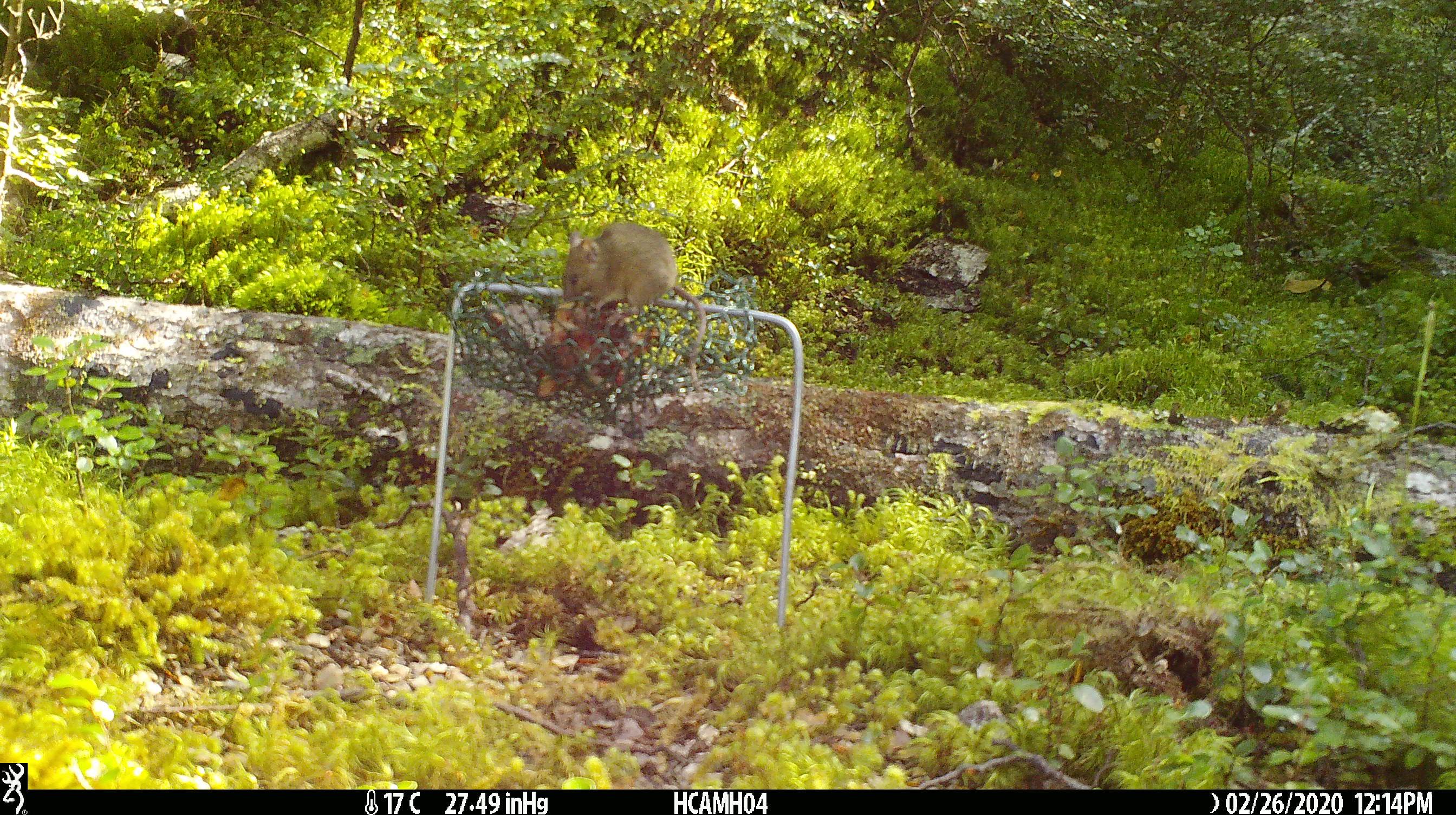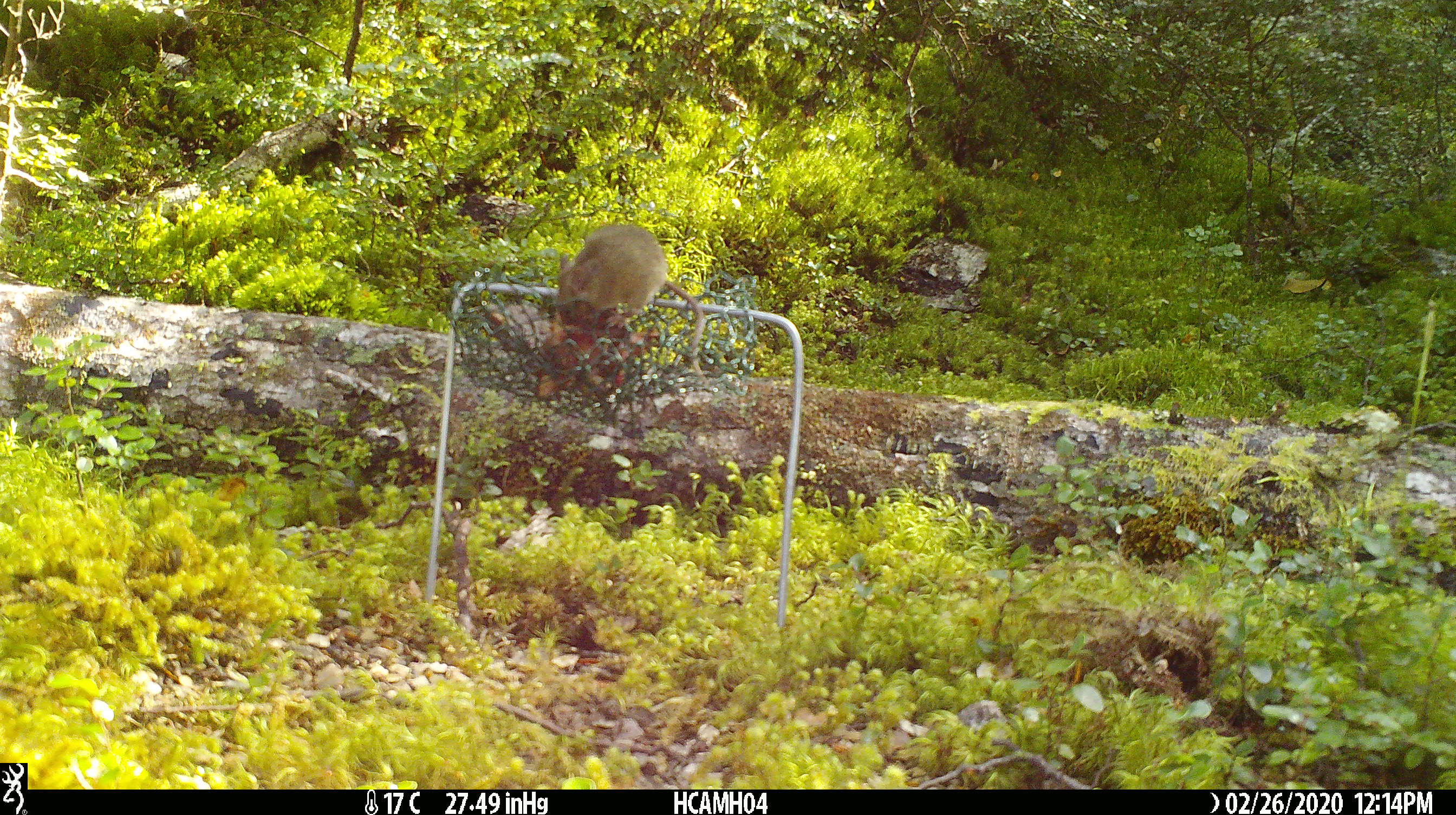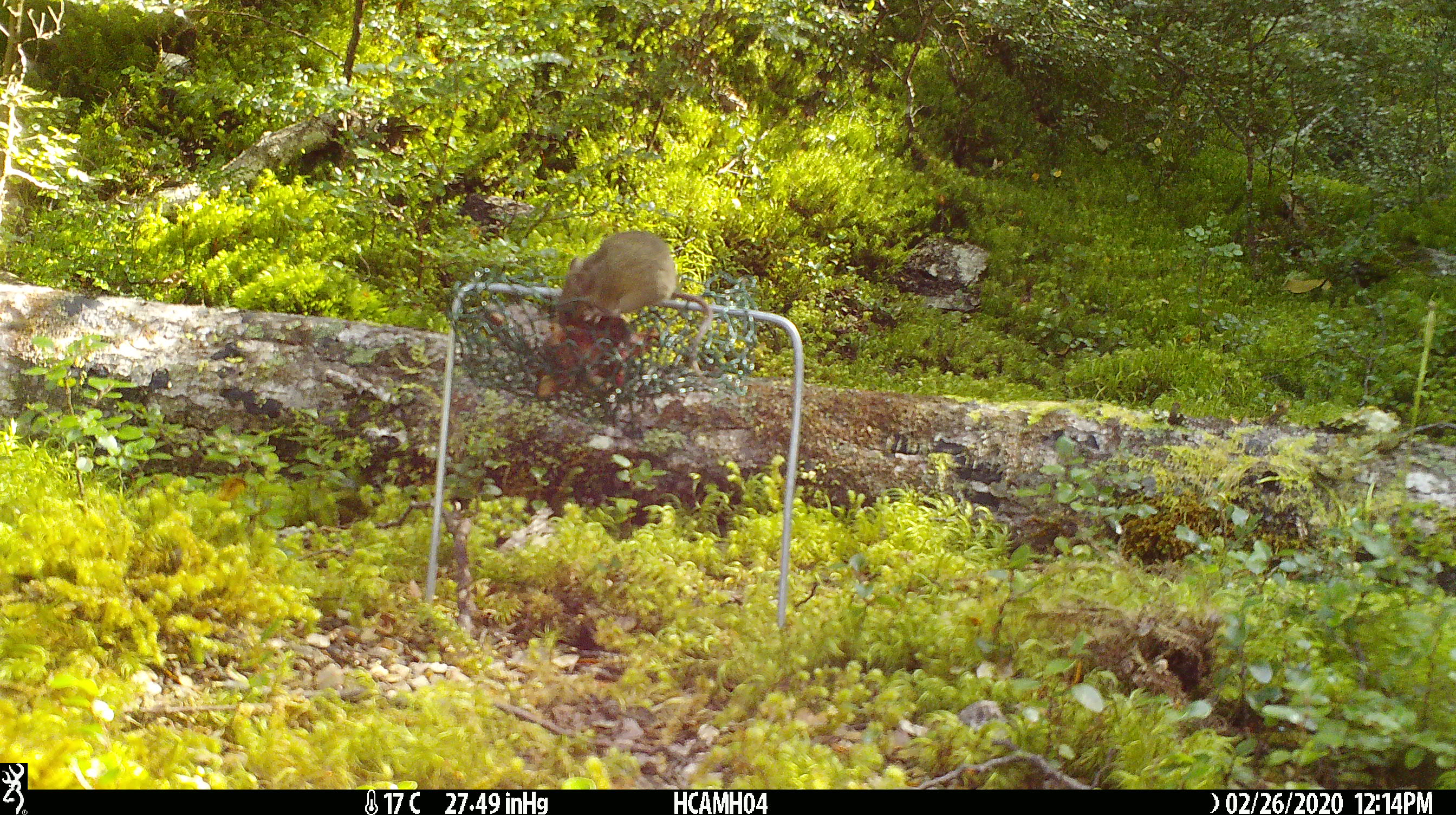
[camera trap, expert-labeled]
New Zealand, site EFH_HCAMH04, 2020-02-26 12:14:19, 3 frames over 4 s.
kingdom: Animalia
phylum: Chordata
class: Mammalia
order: Rodentia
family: Muridae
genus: Mus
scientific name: Mus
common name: mouse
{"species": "mouse (Mus)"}